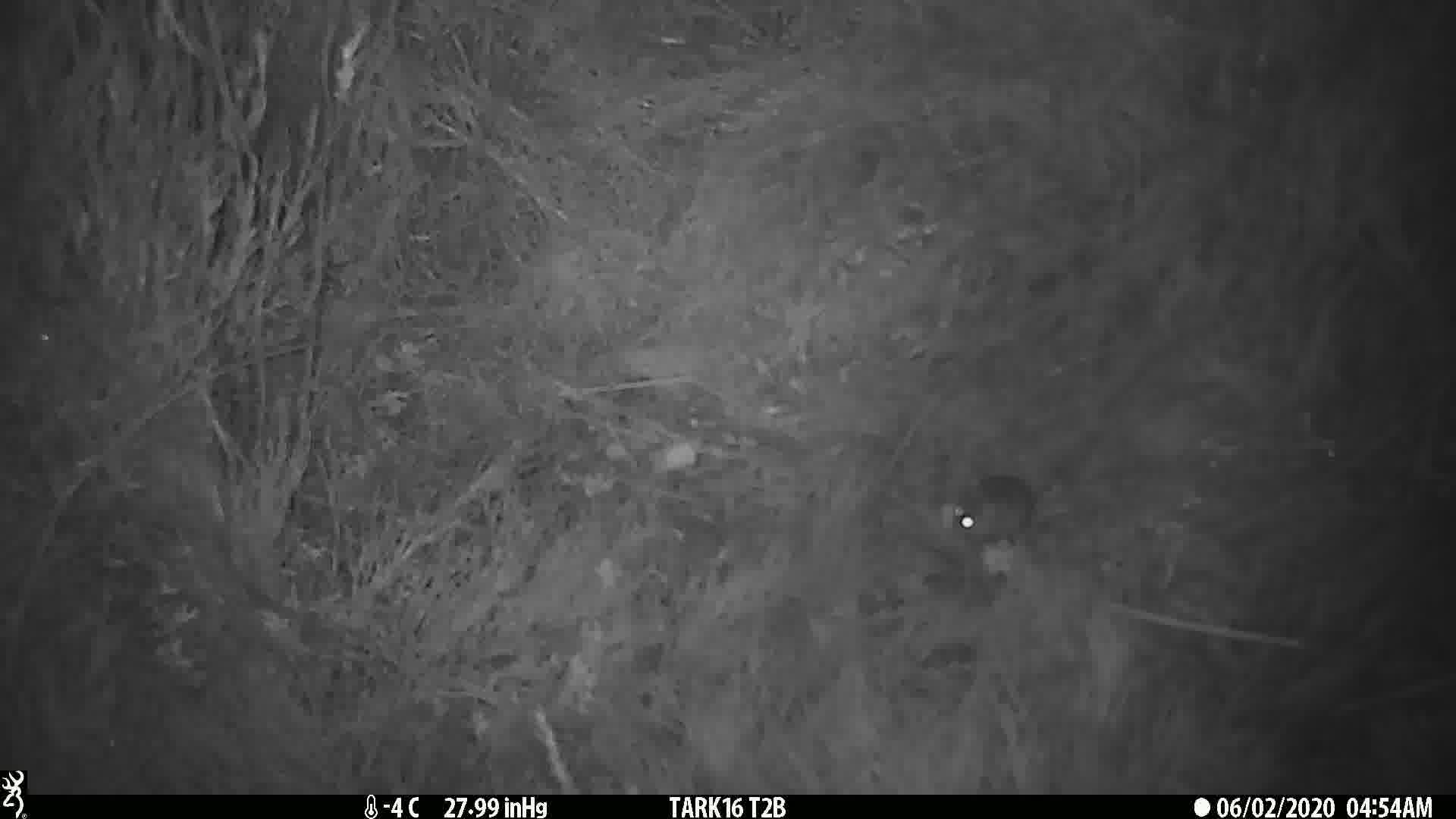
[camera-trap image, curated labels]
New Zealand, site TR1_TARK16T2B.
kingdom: Animalia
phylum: Chordata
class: Mammalia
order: Rodentia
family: Muridae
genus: Mus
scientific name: Mus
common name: mouse